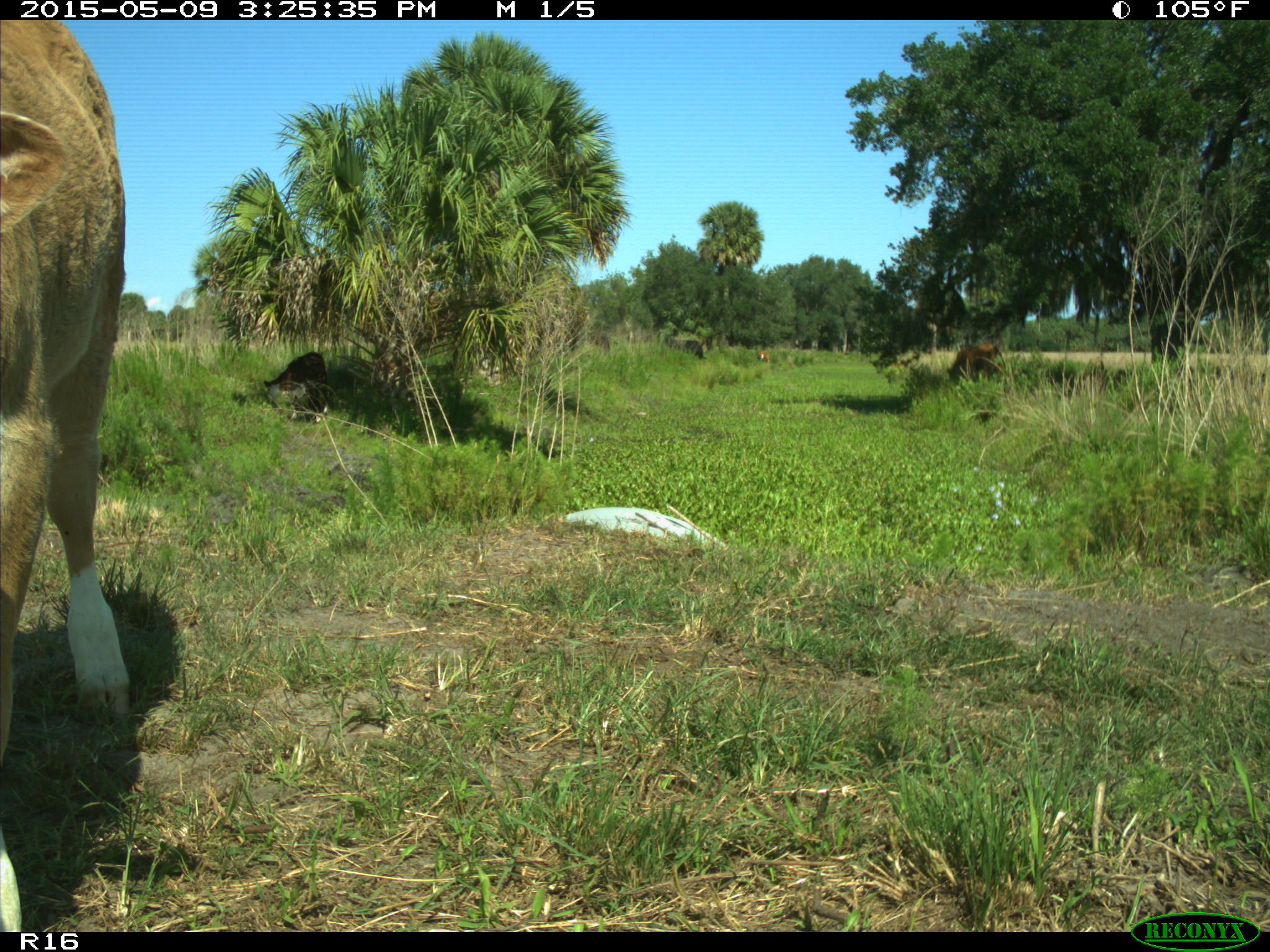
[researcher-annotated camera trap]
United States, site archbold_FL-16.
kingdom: Animalia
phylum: Chordata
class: Mammalia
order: Artiodactyla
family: Bovidae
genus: Bos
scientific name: Bos taurus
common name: domestic cow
Bos taurus (domestic cow).